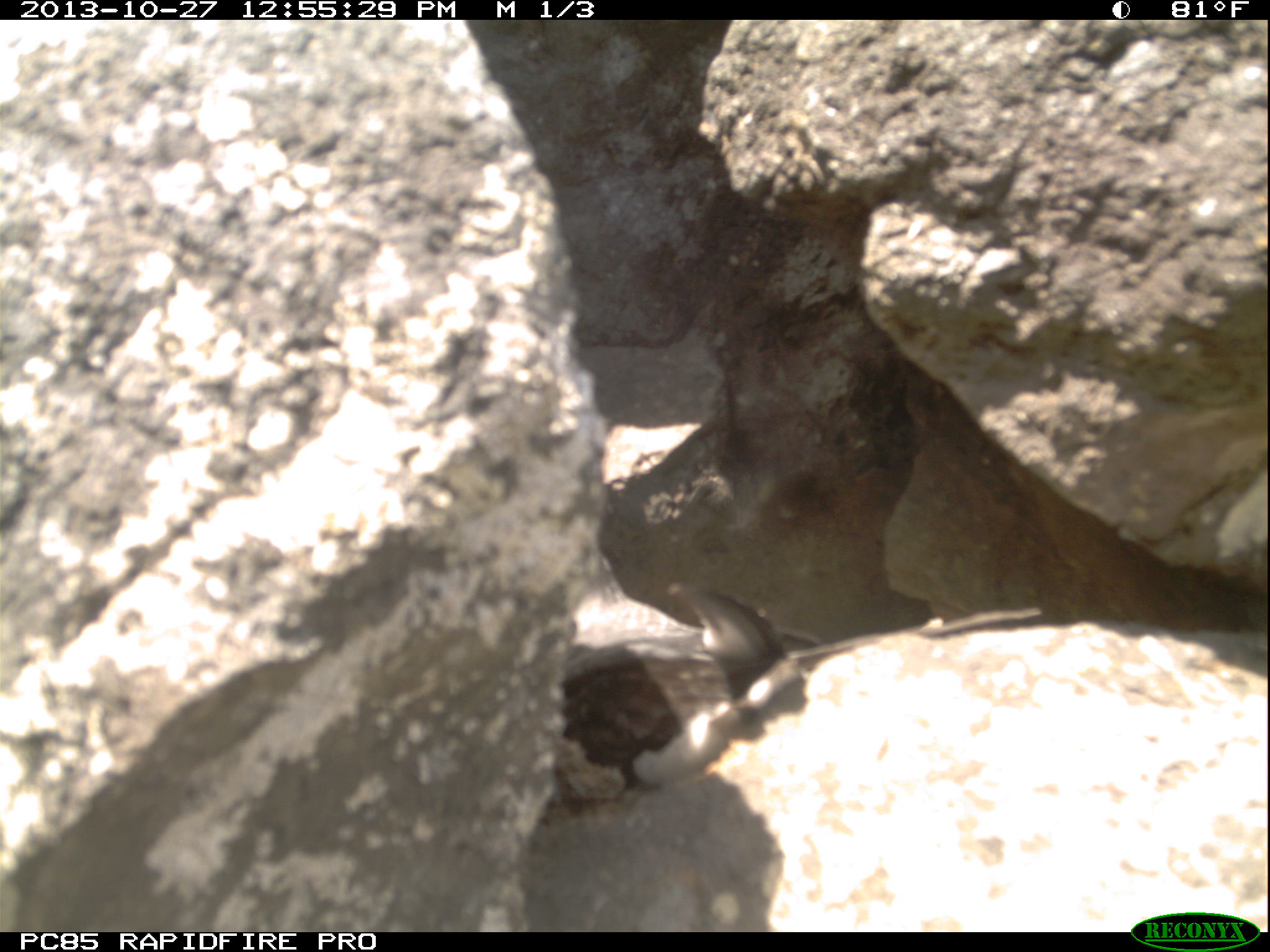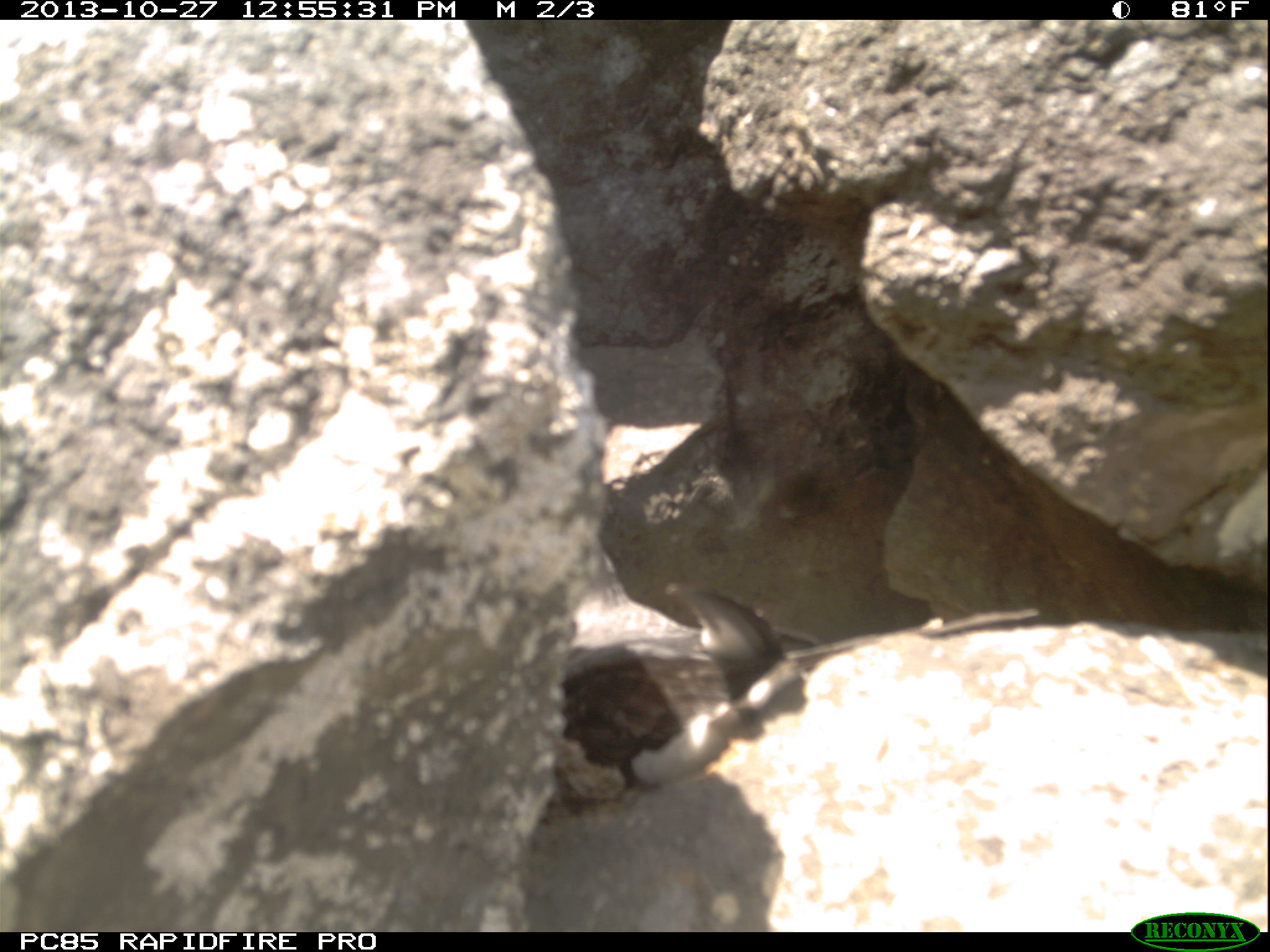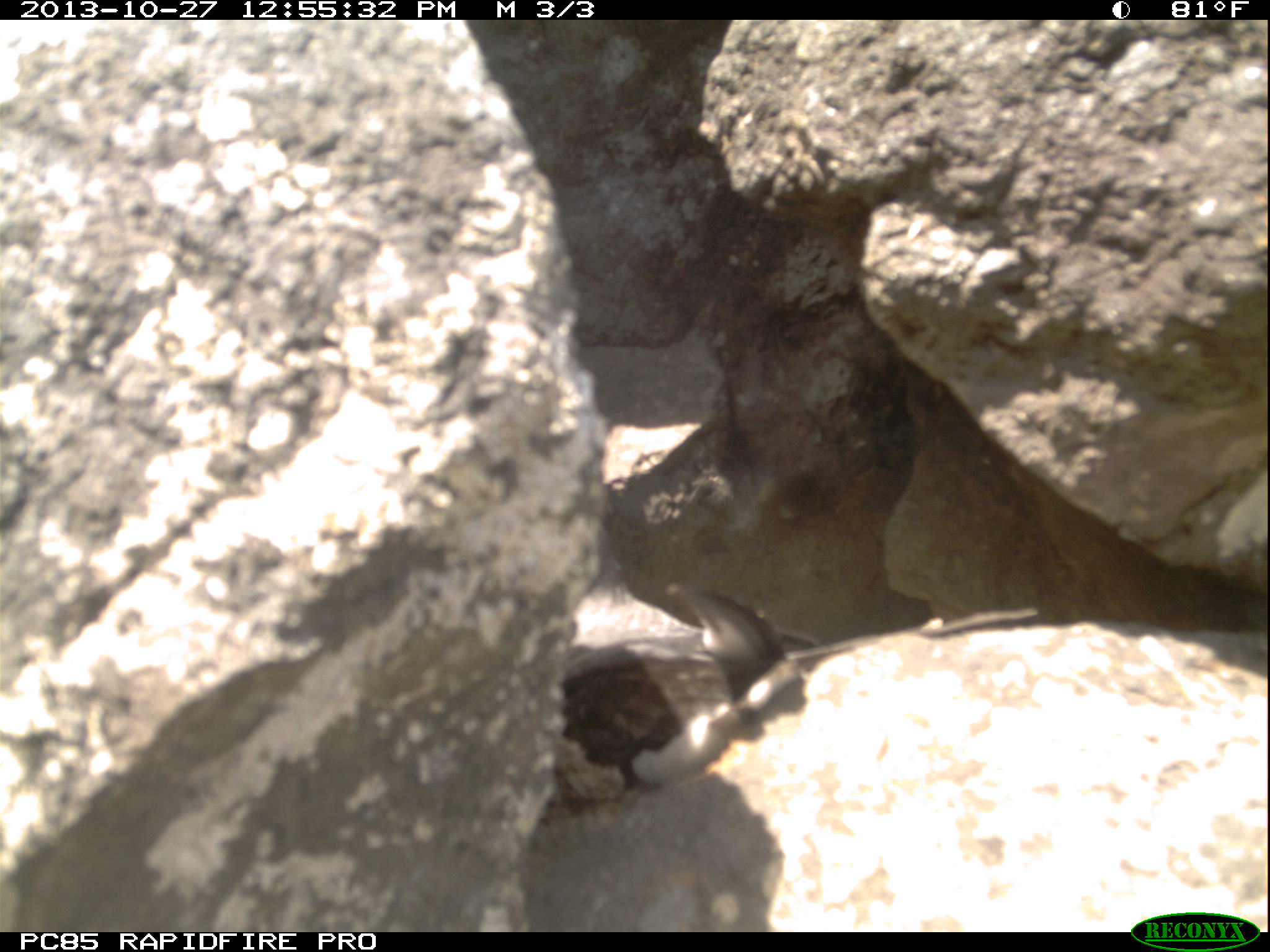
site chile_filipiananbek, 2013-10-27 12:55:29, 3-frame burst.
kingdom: Animalia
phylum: Chordata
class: Aves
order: Procellariiformes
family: Procellariidae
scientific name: Procellariidae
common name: petrel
Petrel (Procellariidae).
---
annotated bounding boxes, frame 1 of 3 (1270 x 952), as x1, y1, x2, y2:
petrel: 515, 587, 1059, 824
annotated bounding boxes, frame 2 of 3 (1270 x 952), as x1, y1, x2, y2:
petrel: 529, 588, 1040, 814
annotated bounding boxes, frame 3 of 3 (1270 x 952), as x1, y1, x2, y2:
petrel: 558, 588, 1038, 815